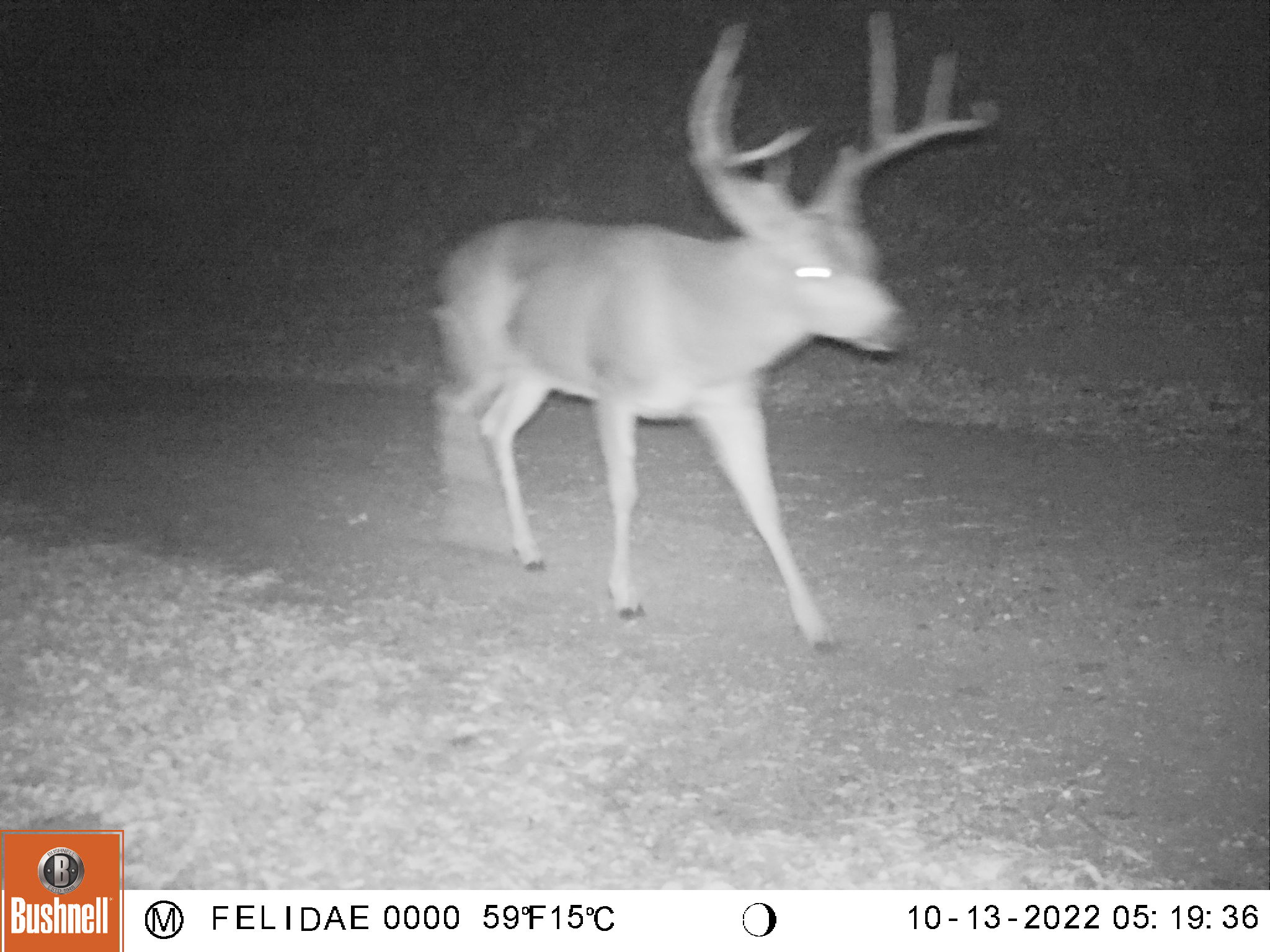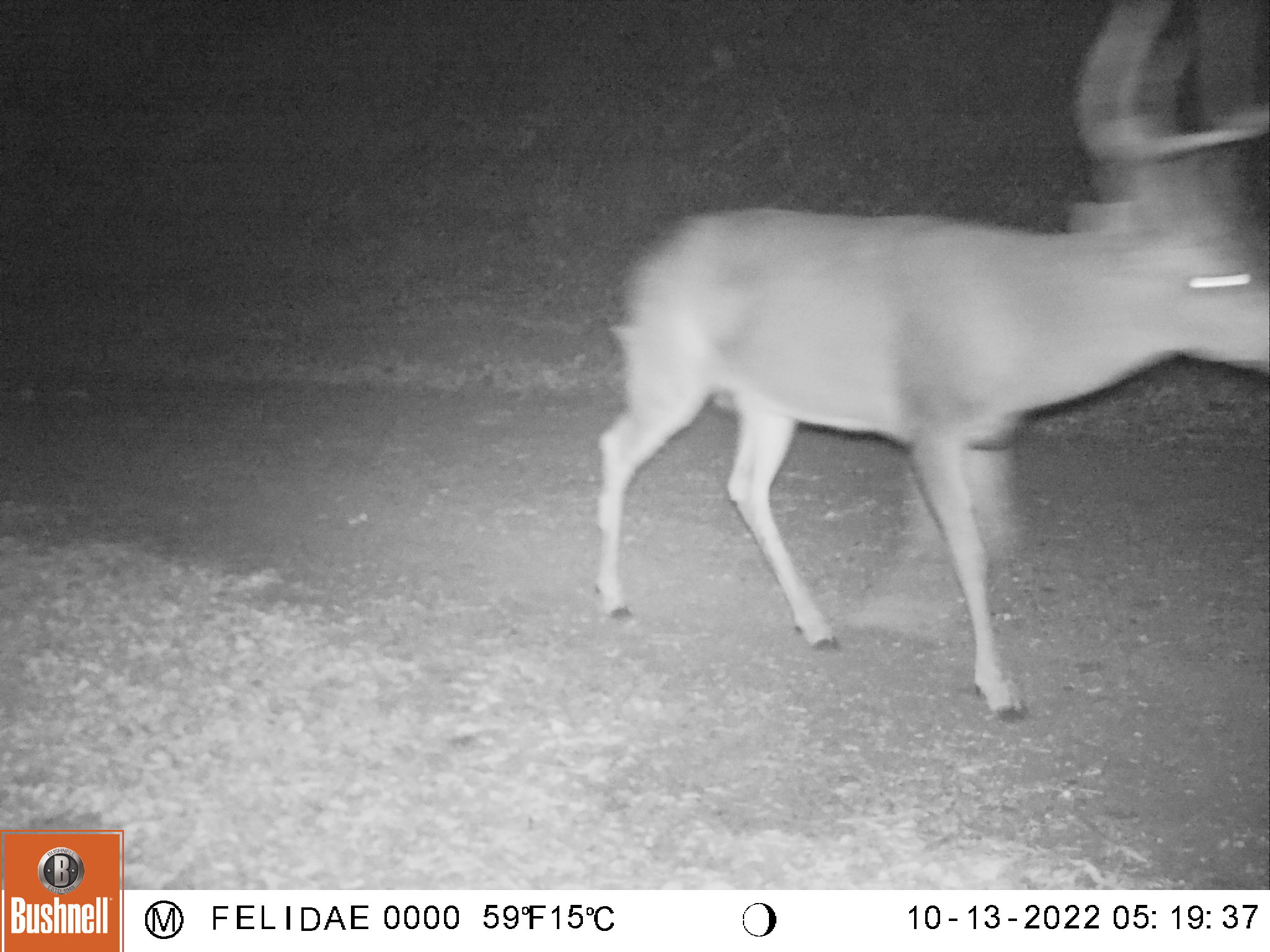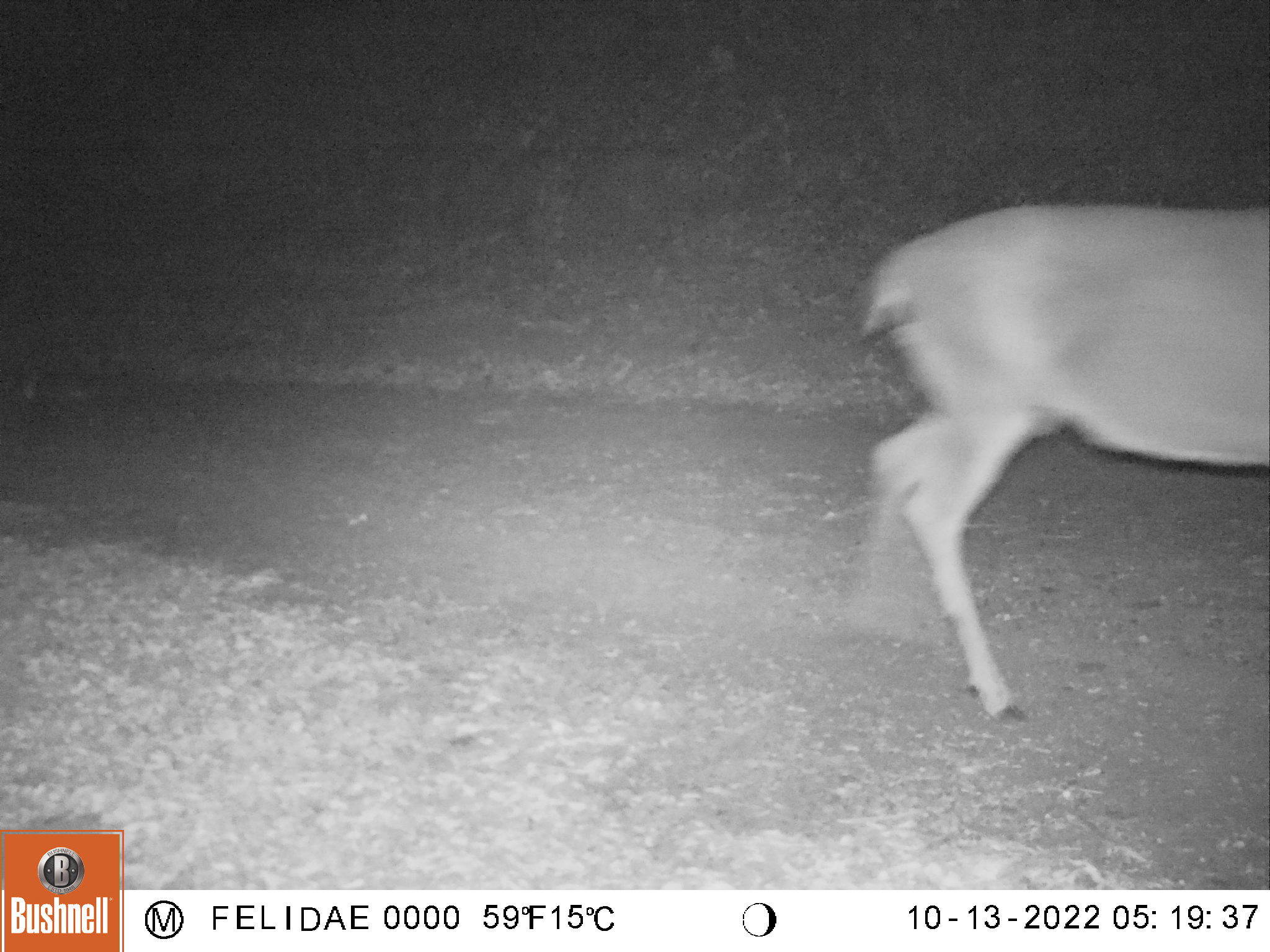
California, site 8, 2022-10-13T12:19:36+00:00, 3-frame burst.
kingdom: Animalia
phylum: Chordata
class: Mammalia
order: Artiodactyla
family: Cervidae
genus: Odocoileus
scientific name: Odocoileus hemionus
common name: mule deer